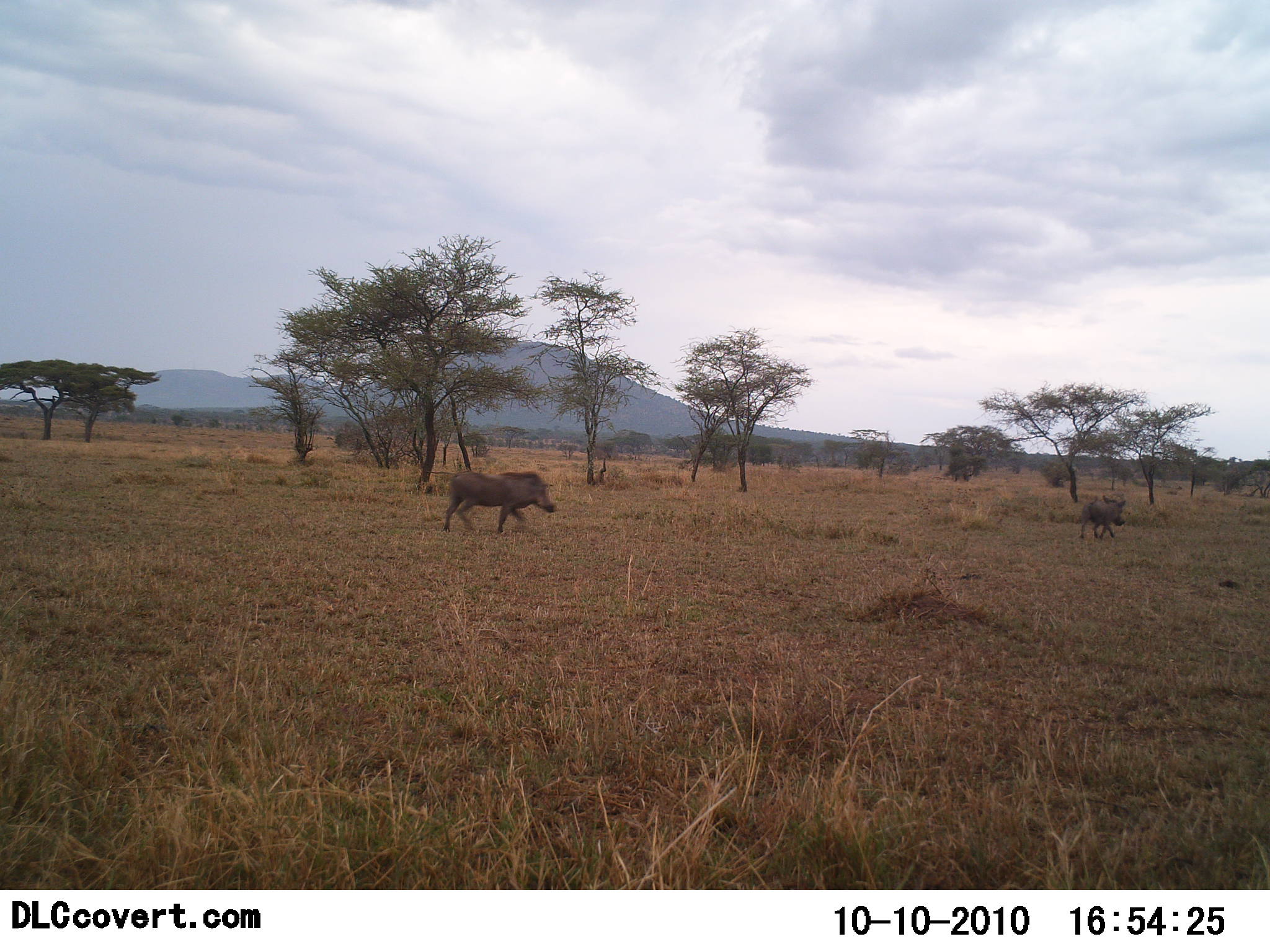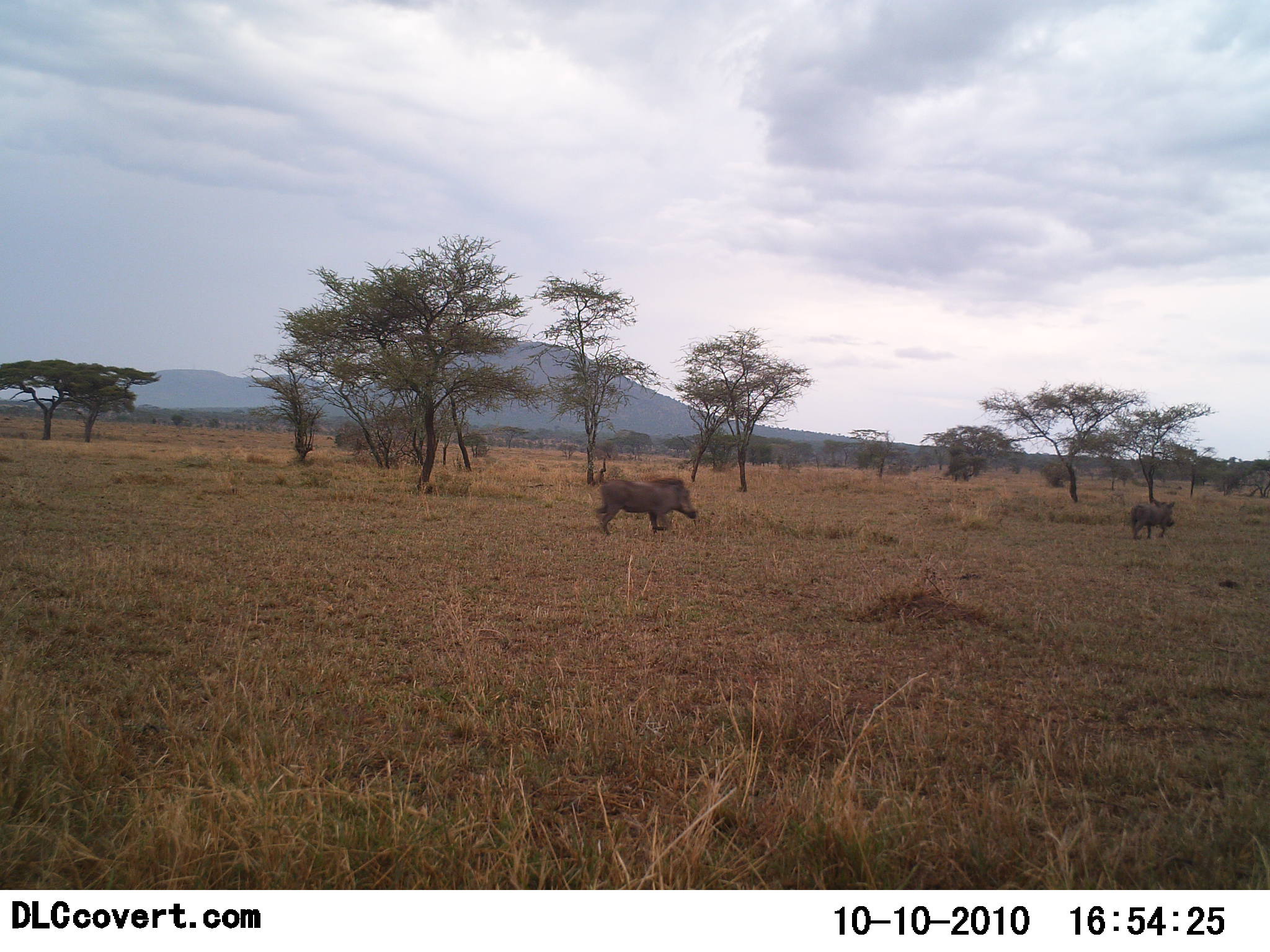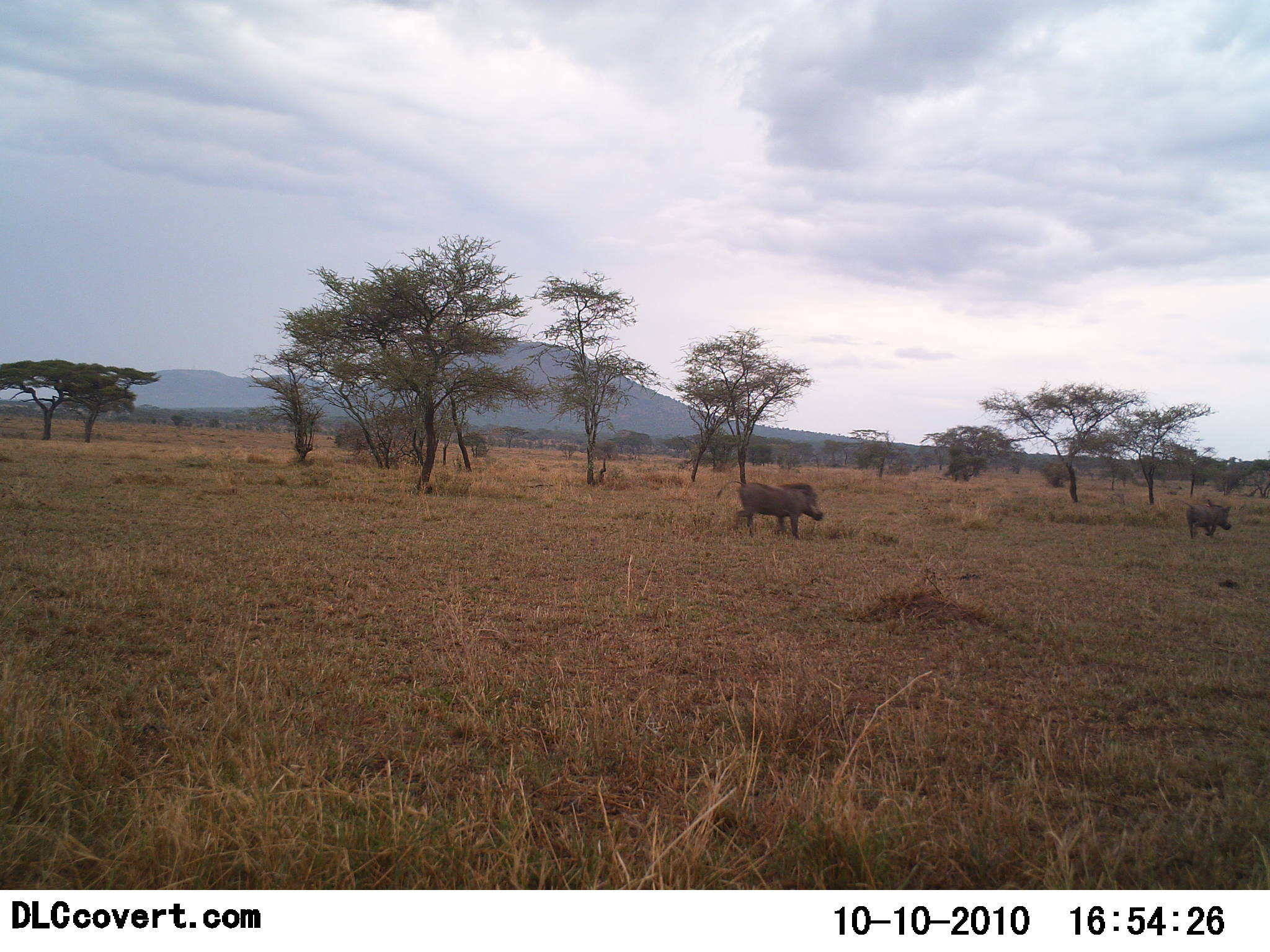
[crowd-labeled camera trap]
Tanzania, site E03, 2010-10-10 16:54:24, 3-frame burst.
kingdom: Animalia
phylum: Chordata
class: Mammalia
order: Artiodactyla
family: Suidae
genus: Phacochoerus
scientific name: Phacochoerus africanus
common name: warthog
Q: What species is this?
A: Warthog (Phacochoerus africanus).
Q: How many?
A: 2.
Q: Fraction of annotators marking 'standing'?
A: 0%.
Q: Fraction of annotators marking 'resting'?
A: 0%.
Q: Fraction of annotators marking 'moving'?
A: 100%.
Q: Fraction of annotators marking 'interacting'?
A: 0%.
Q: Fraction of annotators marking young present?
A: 0%.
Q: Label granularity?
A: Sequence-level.